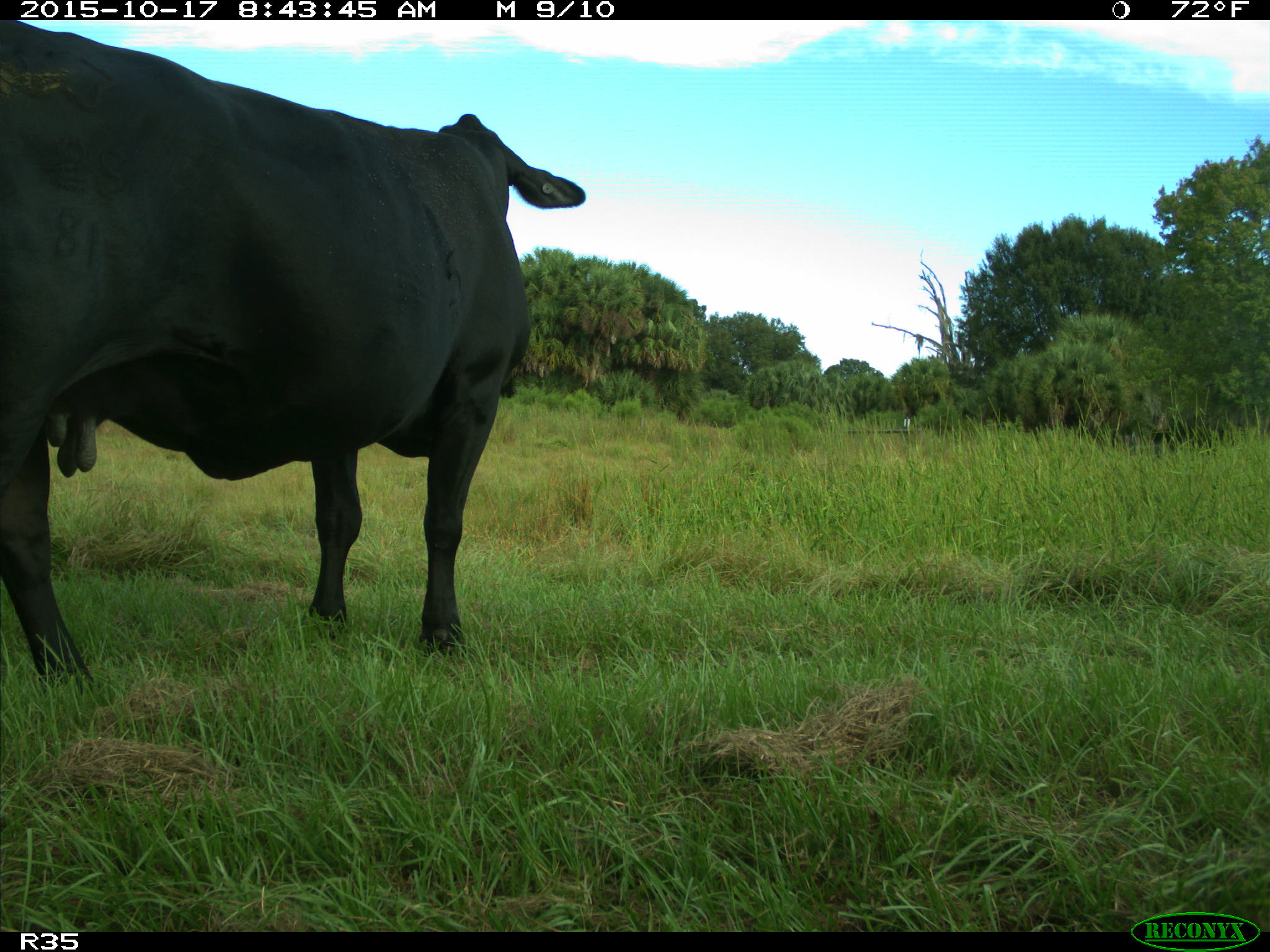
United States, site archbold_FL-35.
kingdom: Animalia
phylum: Chordata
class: Mammalia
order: Artiodactyla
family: Bovidae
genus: Bos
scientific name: Bos taurus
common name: domestic cow